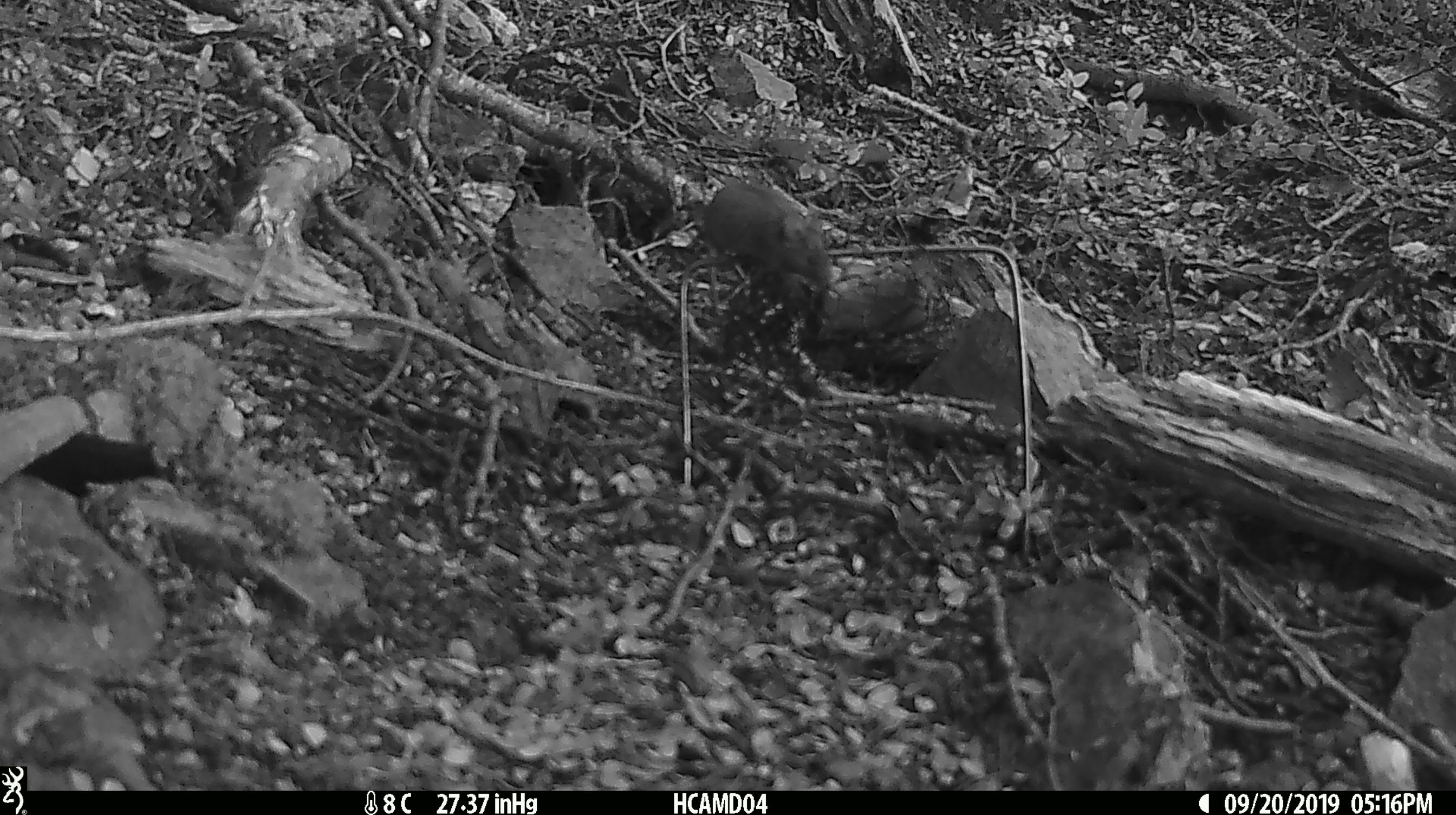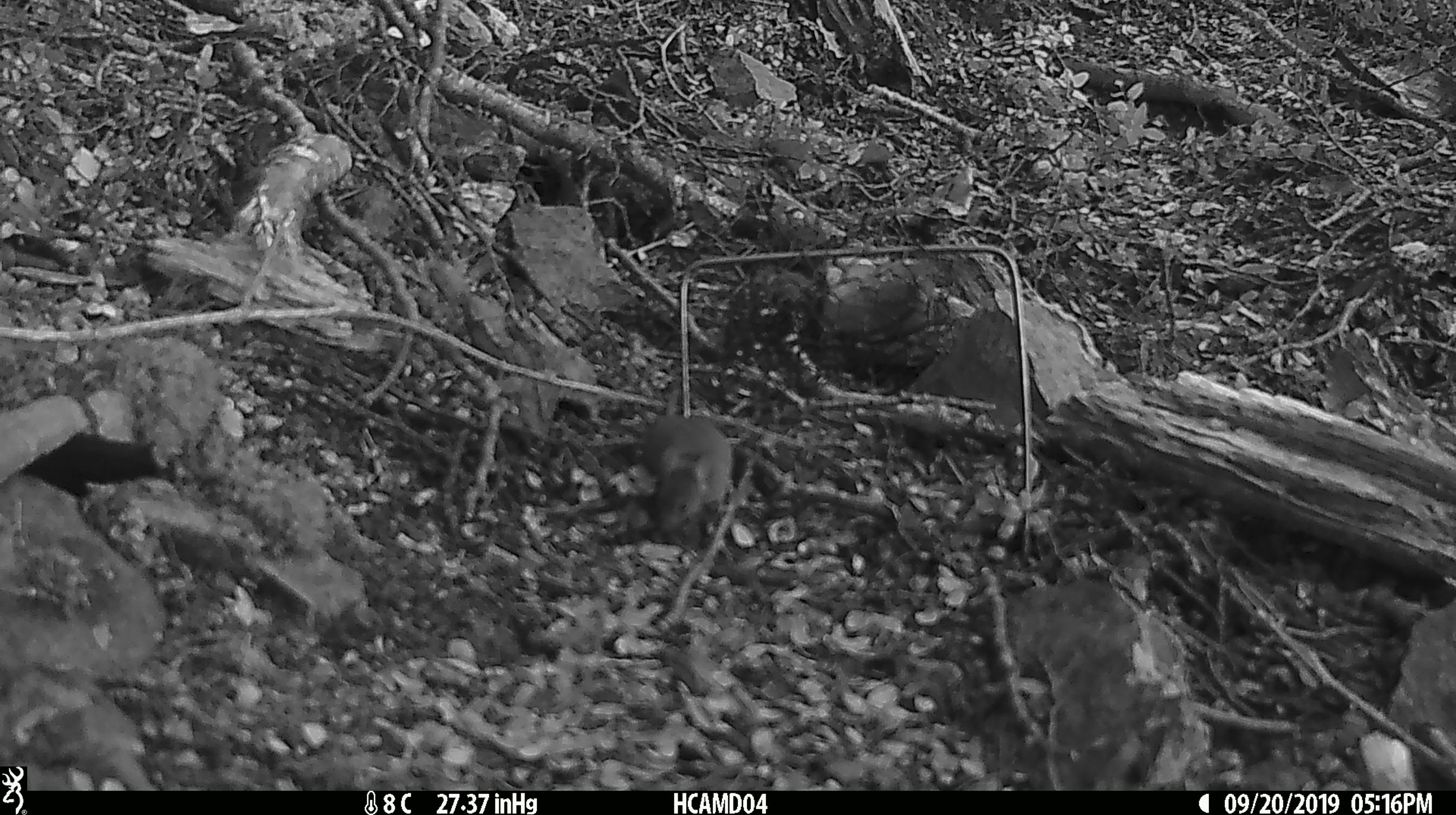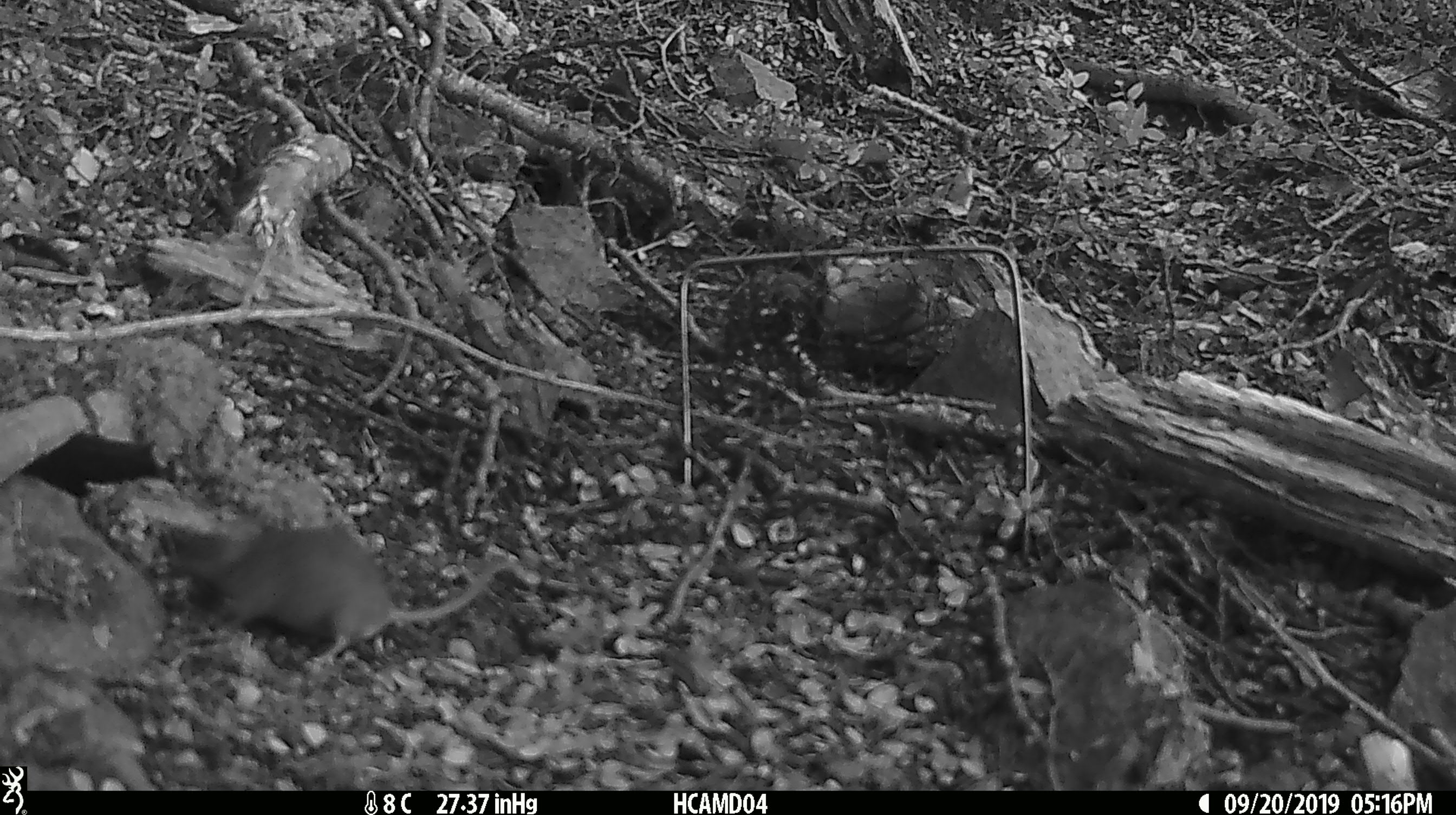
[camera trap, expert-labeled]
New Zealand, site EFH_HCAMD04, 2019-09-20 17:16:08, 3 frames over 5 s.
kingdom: Animalia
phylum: Chordata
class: Mammalia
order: Rodentia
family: Muridae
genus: Mus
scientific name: Mus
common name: mouse